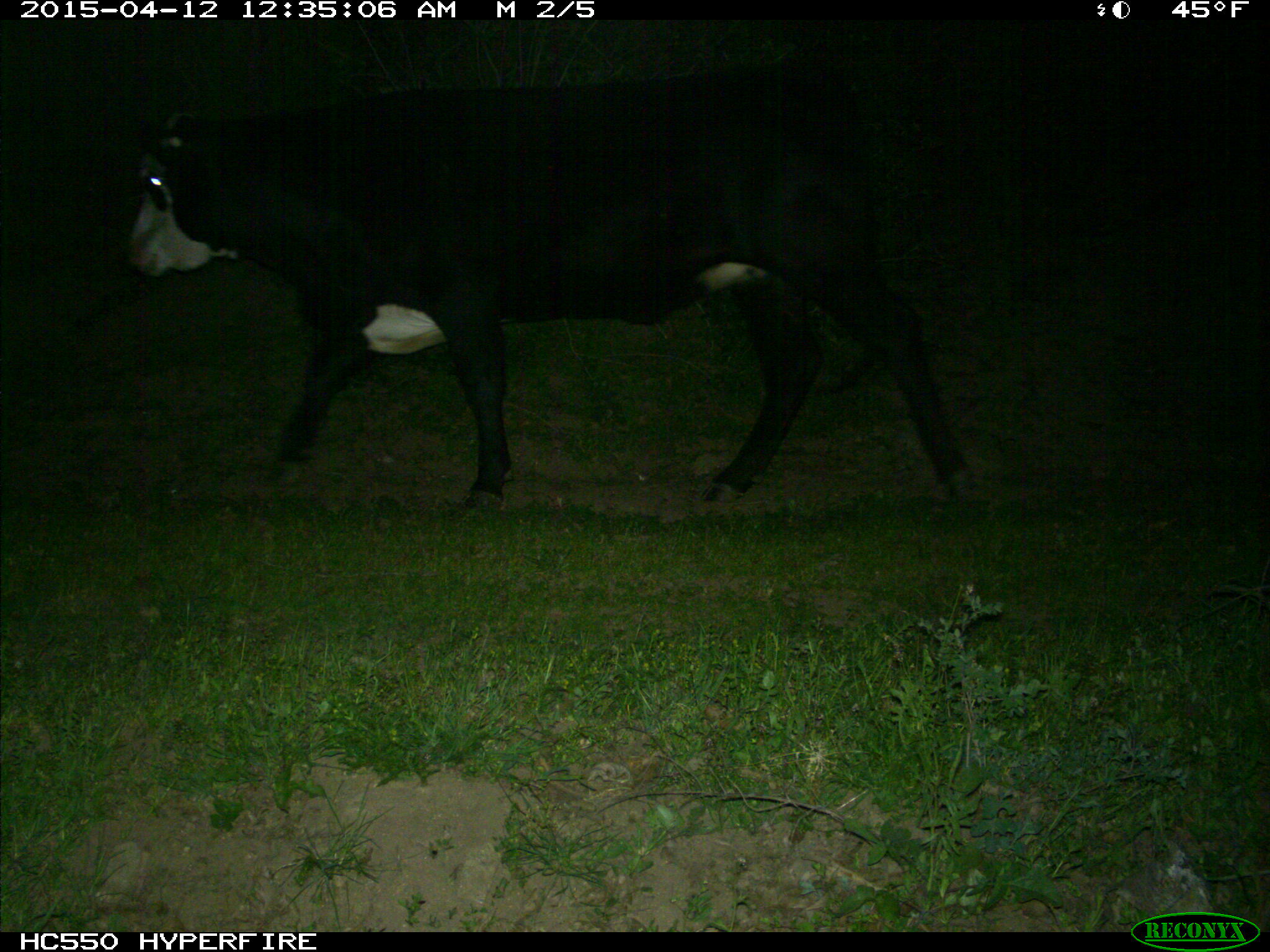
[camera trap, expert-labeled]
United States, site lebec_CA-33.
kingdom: Animalia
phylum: Chordata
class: Mammalia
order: Artiodactyla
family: Bovidae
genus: Bos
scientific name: Bos taurus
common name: domestic cow